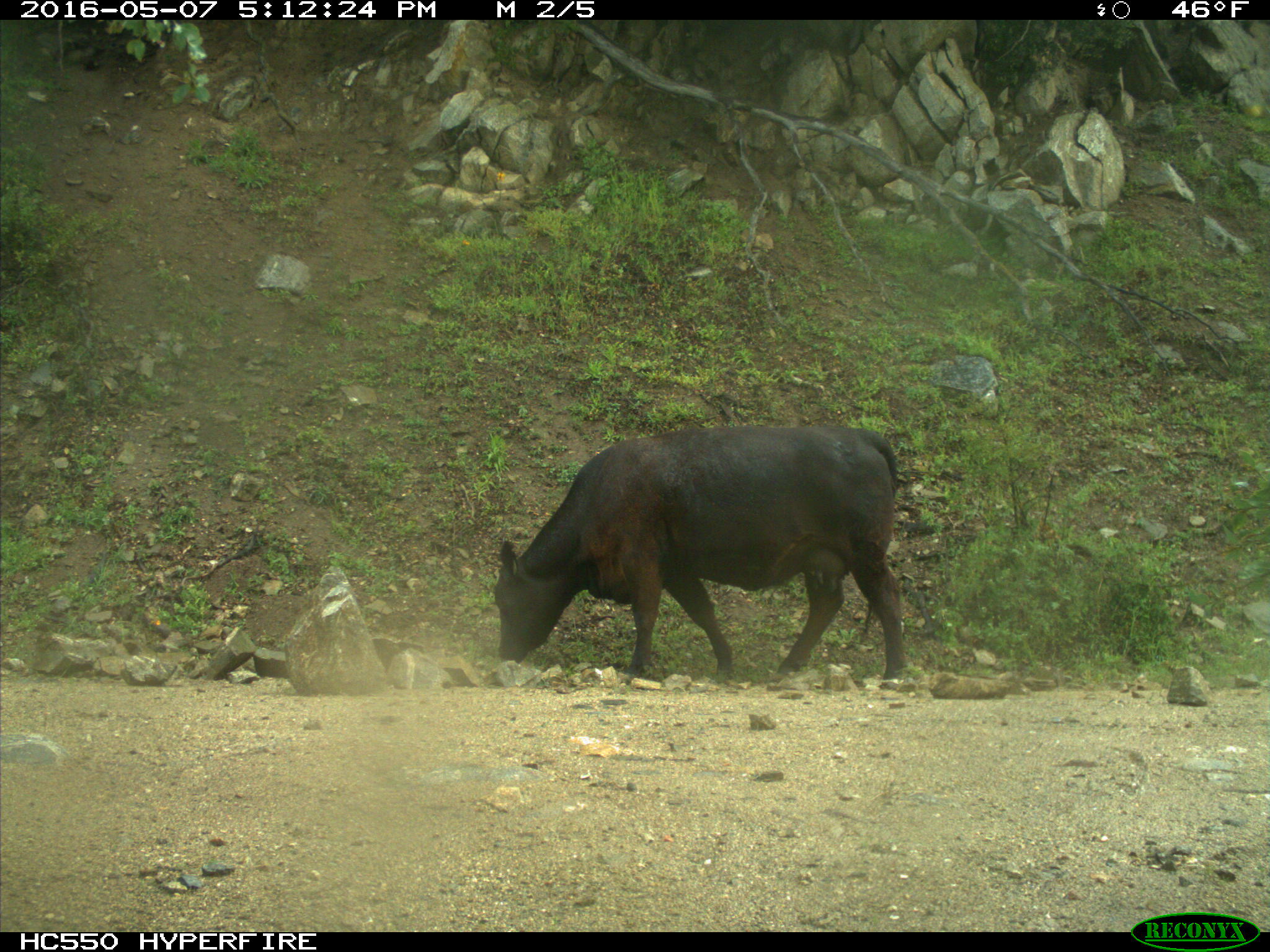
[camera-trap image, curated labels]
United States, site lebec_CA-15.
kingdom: Animalia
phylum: Chordata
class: Mammalia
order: Artiodactyla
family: Bovidae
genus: Bos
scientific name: Bos taurus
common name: domestic cow